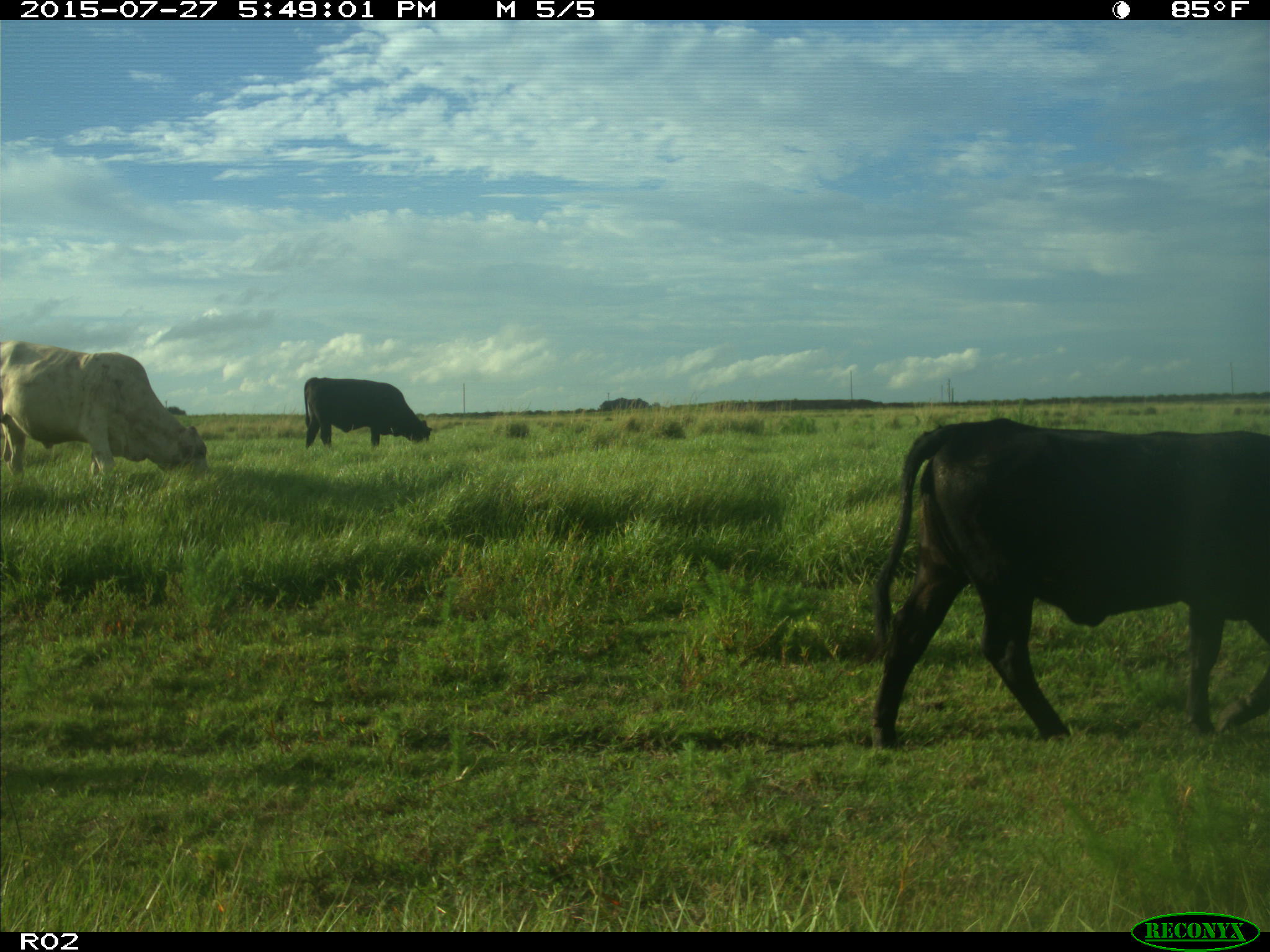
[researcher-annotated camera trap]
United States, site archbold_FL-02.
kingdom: Animalia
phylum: Chordata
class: Mammalia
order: Artiodactyla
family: Bovidae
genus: Bos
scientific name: Bos taurus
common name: domestic cow